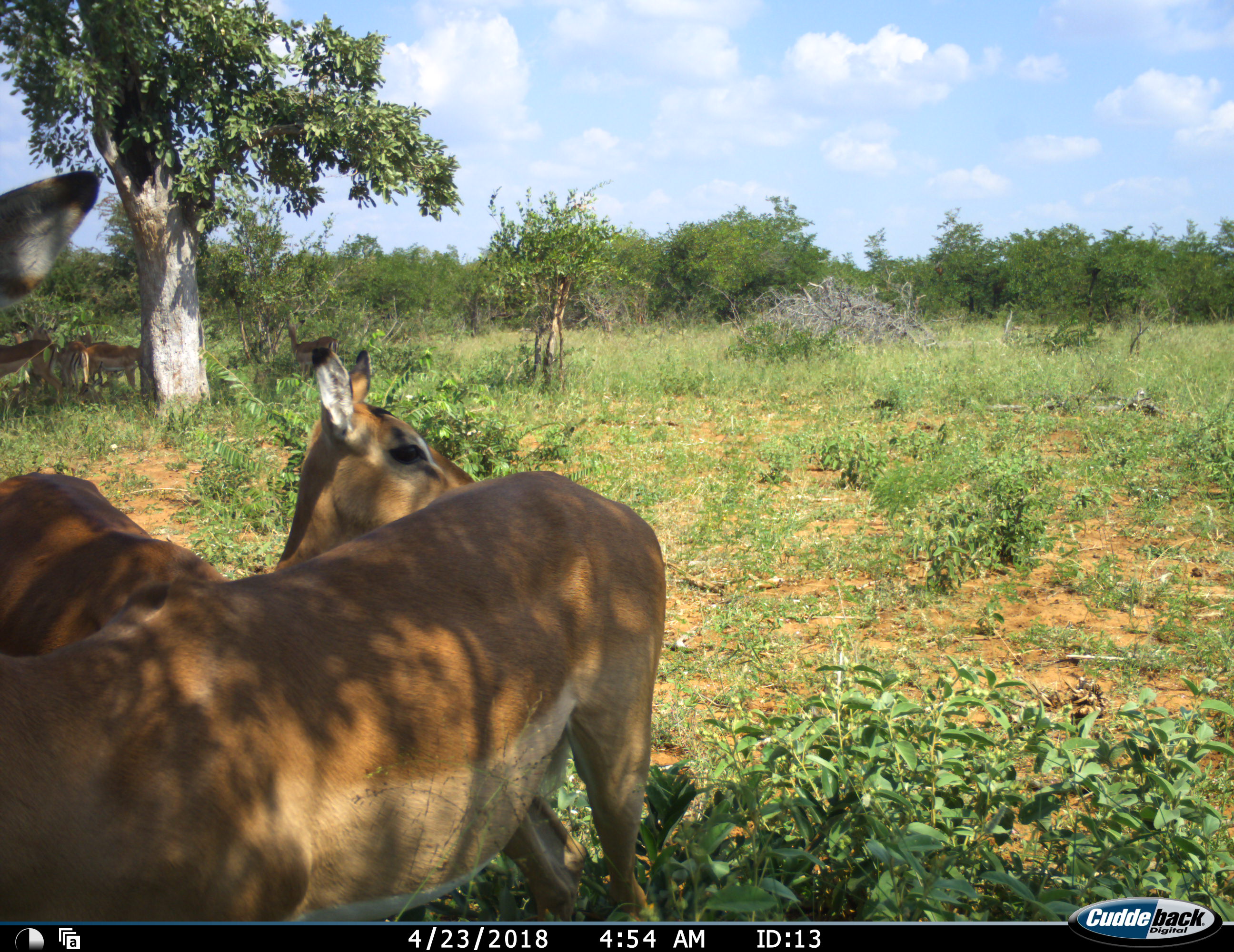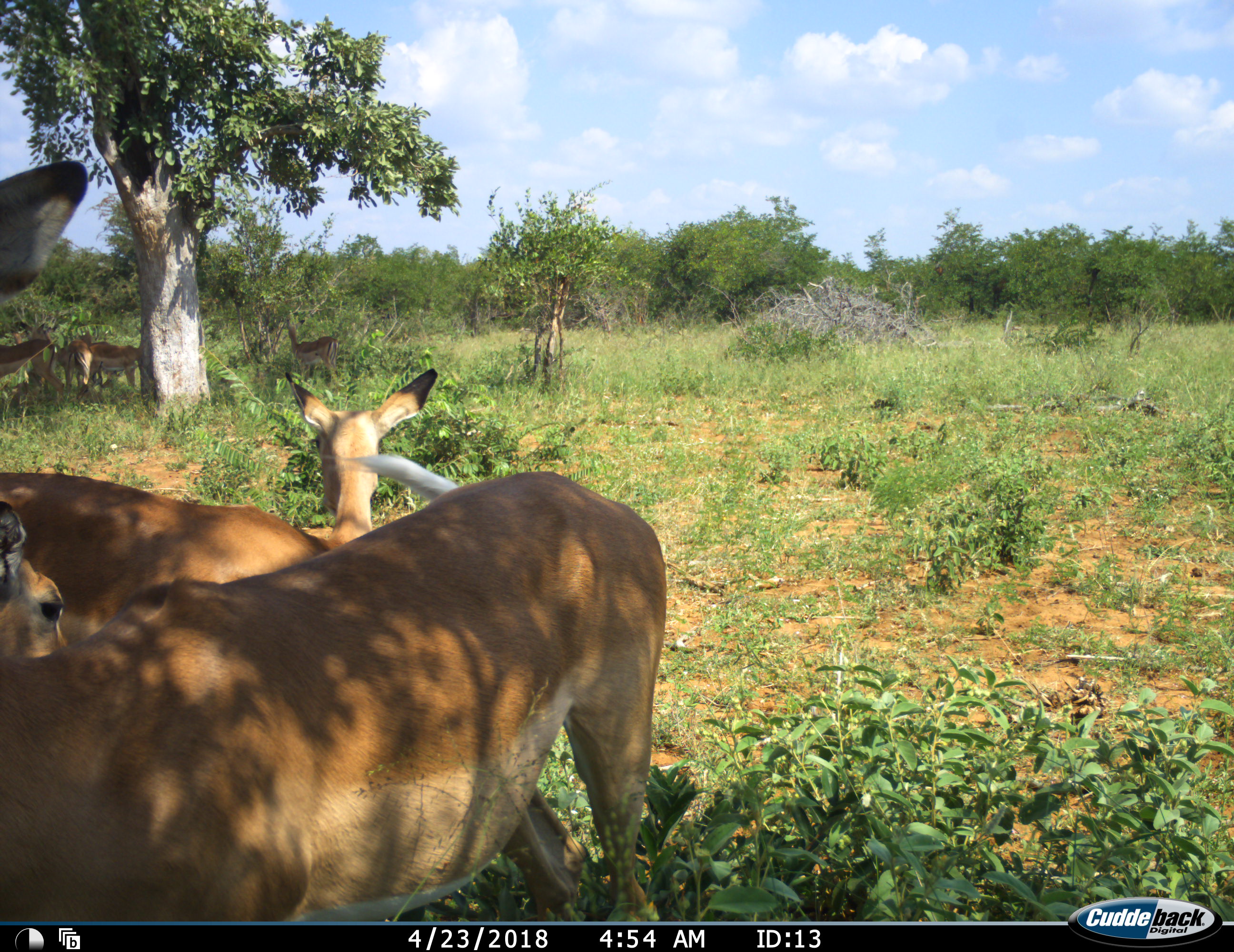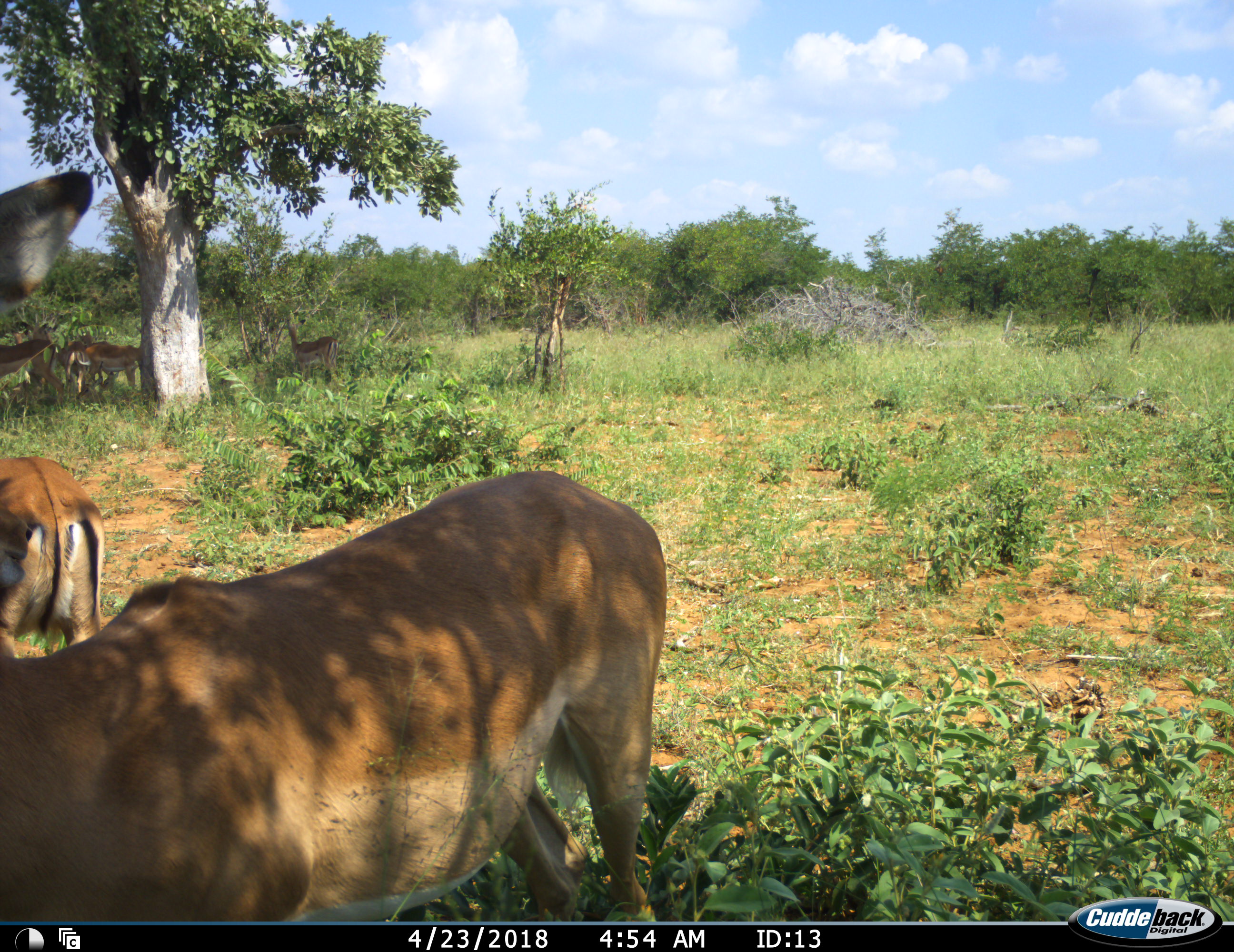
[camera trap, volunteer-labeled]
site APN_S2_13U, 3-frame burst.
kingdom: Animalia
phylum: Chordata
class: Mammalia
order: Artiodactyla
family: Bovidae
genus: Aepyceros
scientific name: Aepyceros melampus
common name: impala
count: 6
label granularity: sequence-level